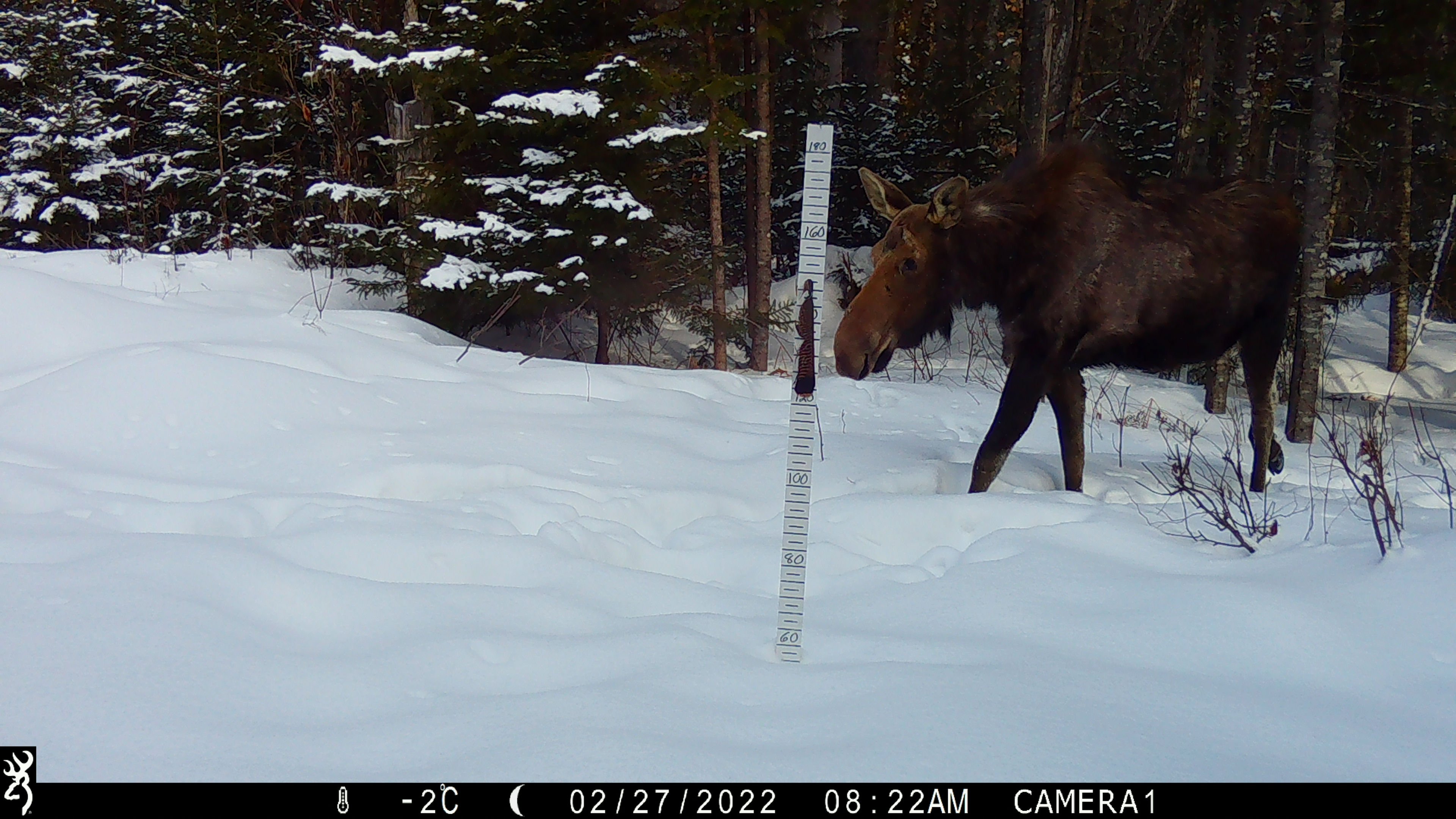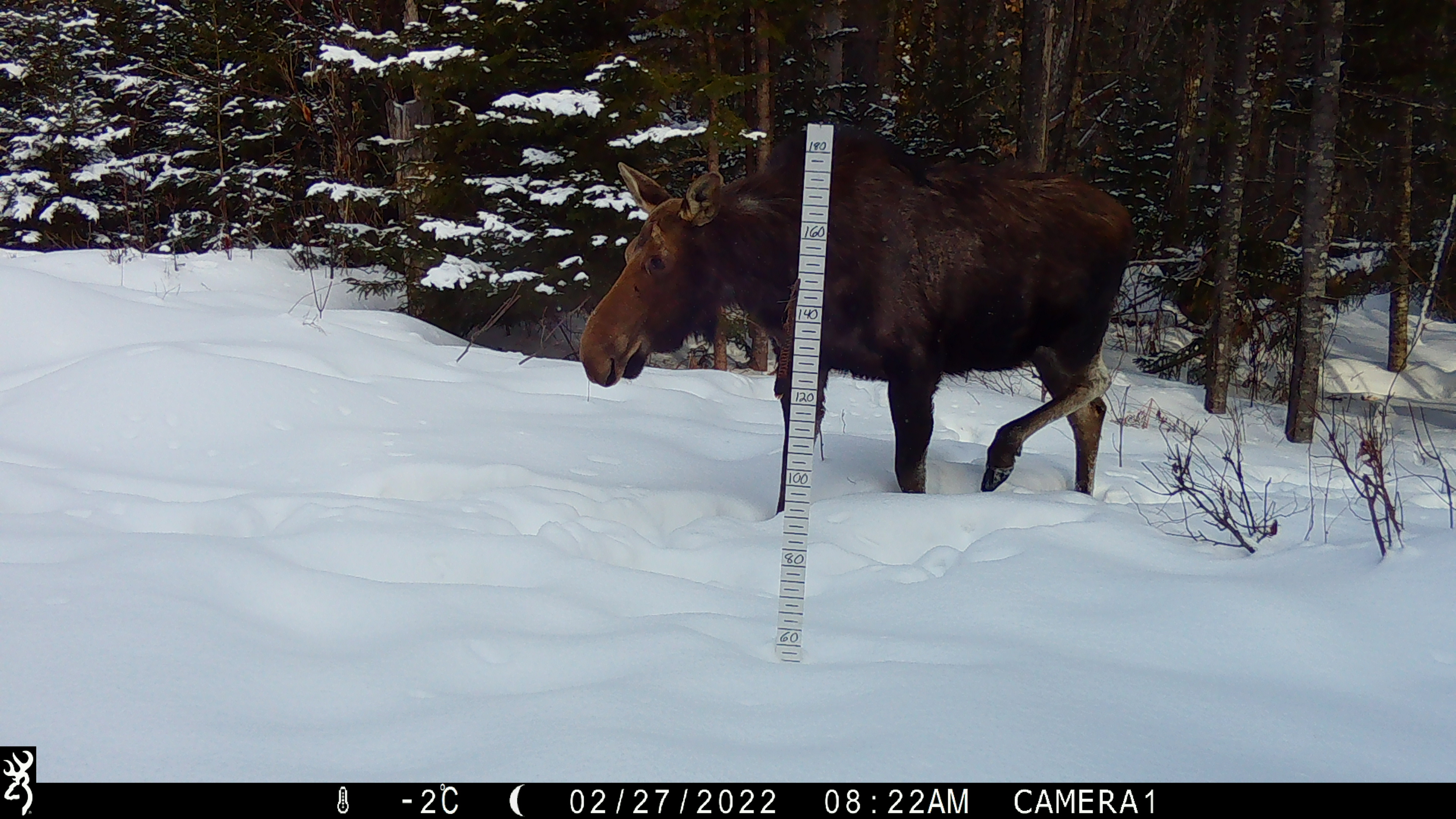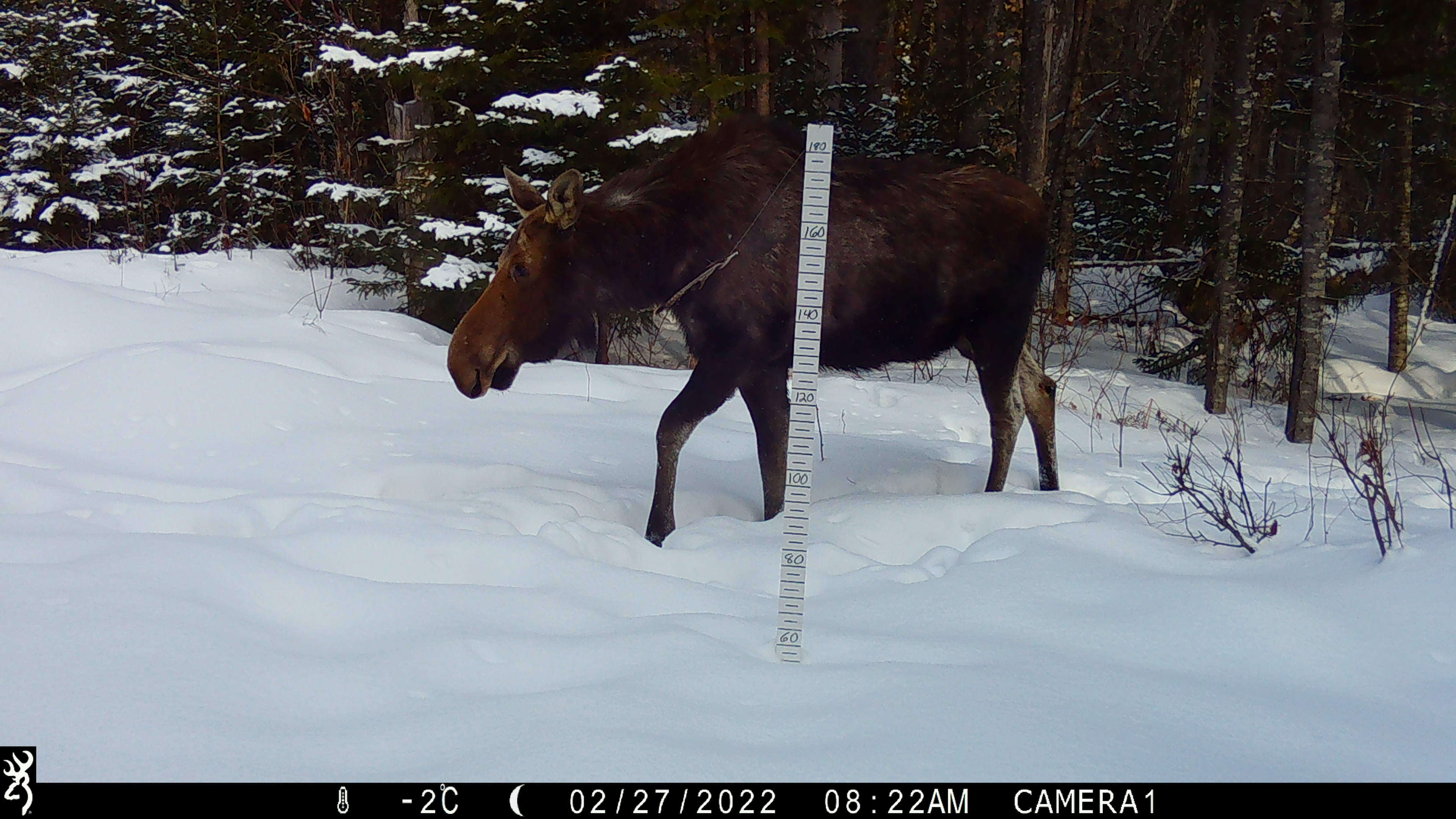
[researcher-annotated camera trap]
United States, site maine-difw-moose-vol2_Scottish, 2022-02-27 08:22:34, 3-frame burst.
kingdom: Animalia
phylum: Chordata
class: Mammalia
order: Artiodactyla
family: Cervidae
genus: Alces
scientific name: Alces alces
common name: moose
Moose (Alces alces).